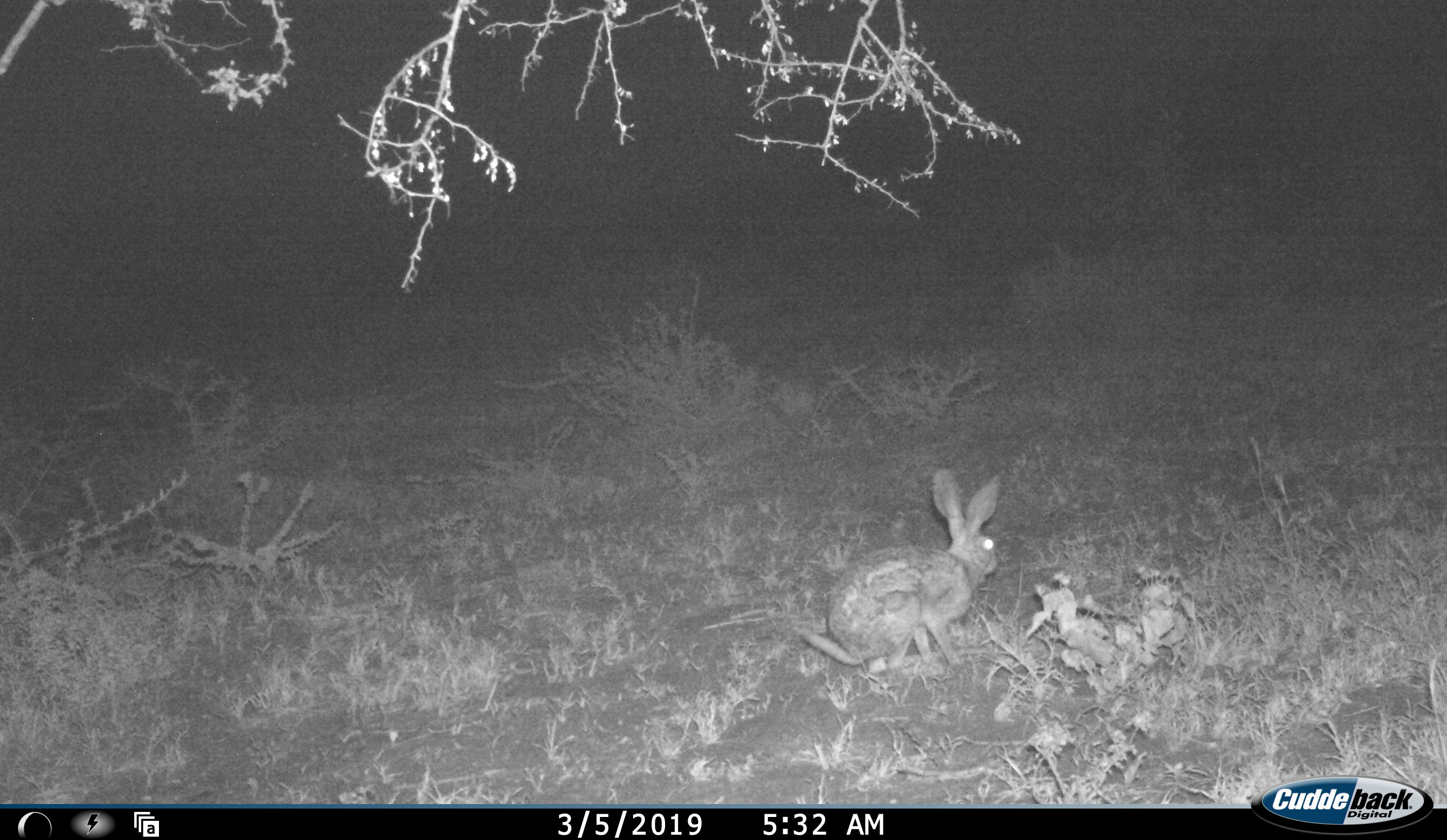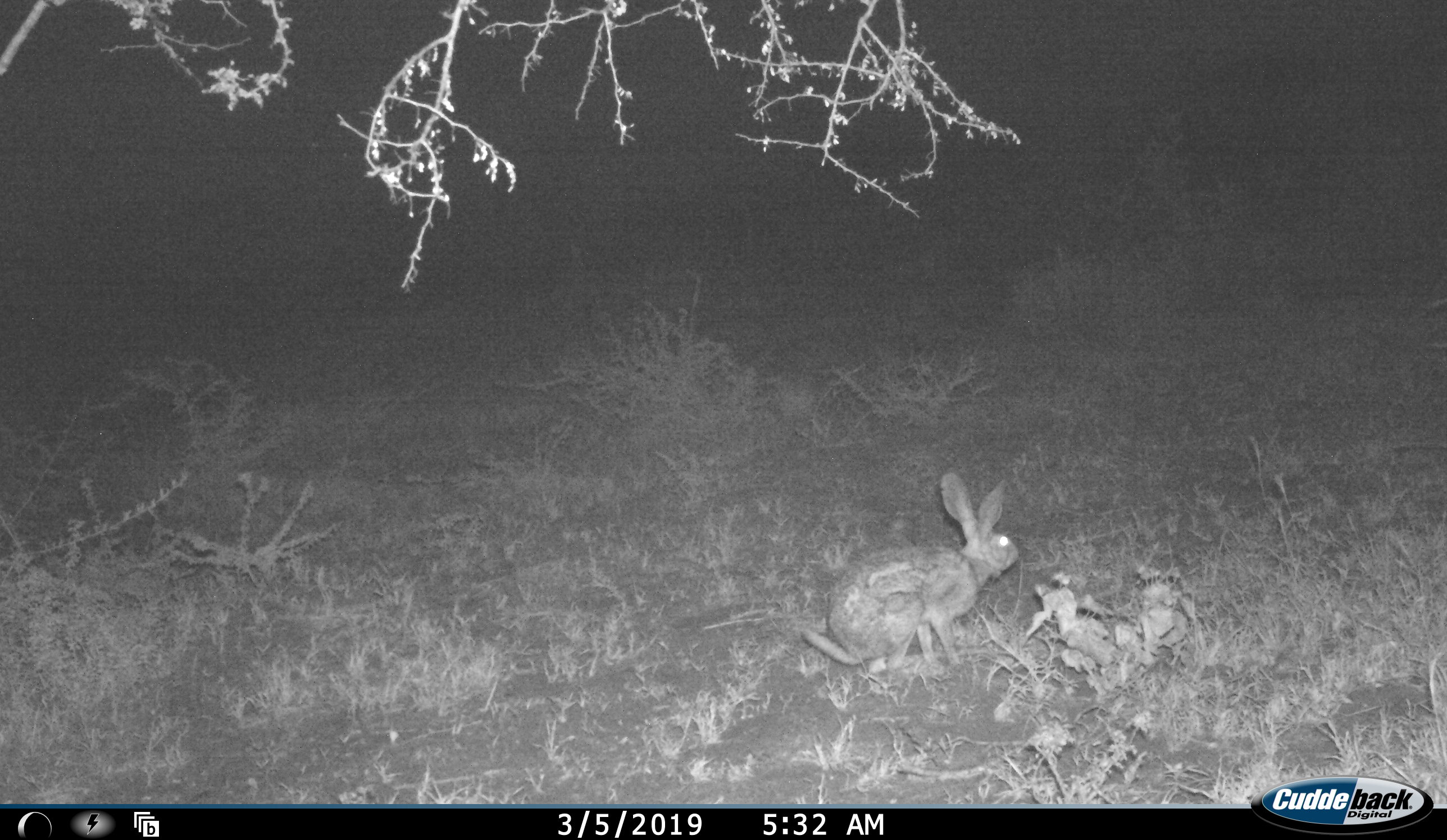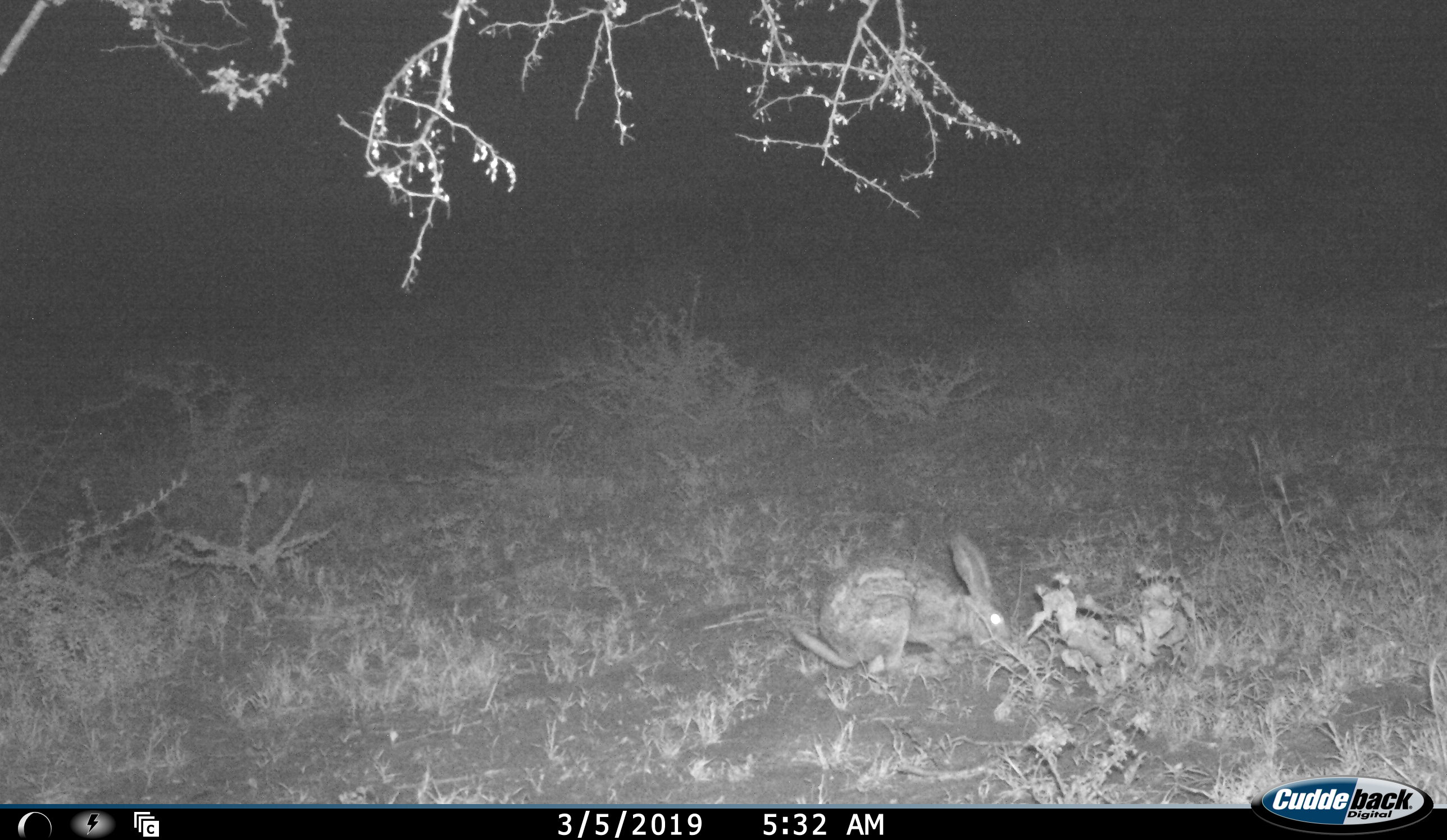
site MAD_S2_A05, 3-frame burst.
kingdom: Animalia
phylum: Chordata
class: Mammalia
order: Lagomorpha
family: Leporidae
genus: Lepus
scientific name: Lepus capensis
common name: cape hare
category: harecape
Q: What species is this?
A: Harecape (cape hare) (Lepus capensis).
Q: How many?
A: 1.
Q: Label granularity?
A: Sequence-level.